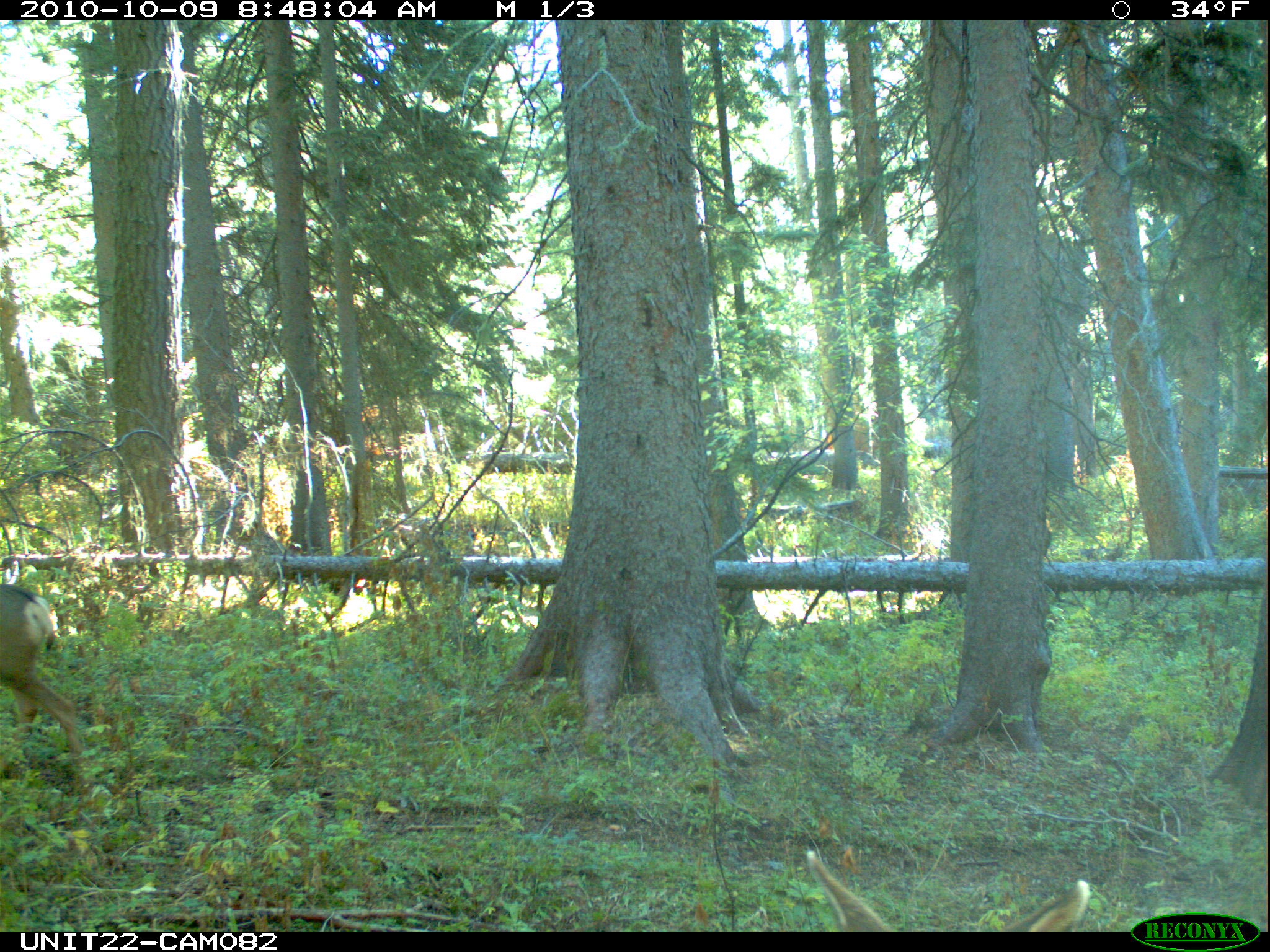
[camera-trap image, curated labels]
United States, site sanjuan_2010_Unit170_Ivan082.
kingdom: Animalia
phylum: Chordata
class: Mammalia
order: Artiodactyla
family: Cervidae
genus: Odocoileus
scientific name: Odocoileus hemionus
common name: mule deer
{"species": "Odocoileus hemionus (mule deer)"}